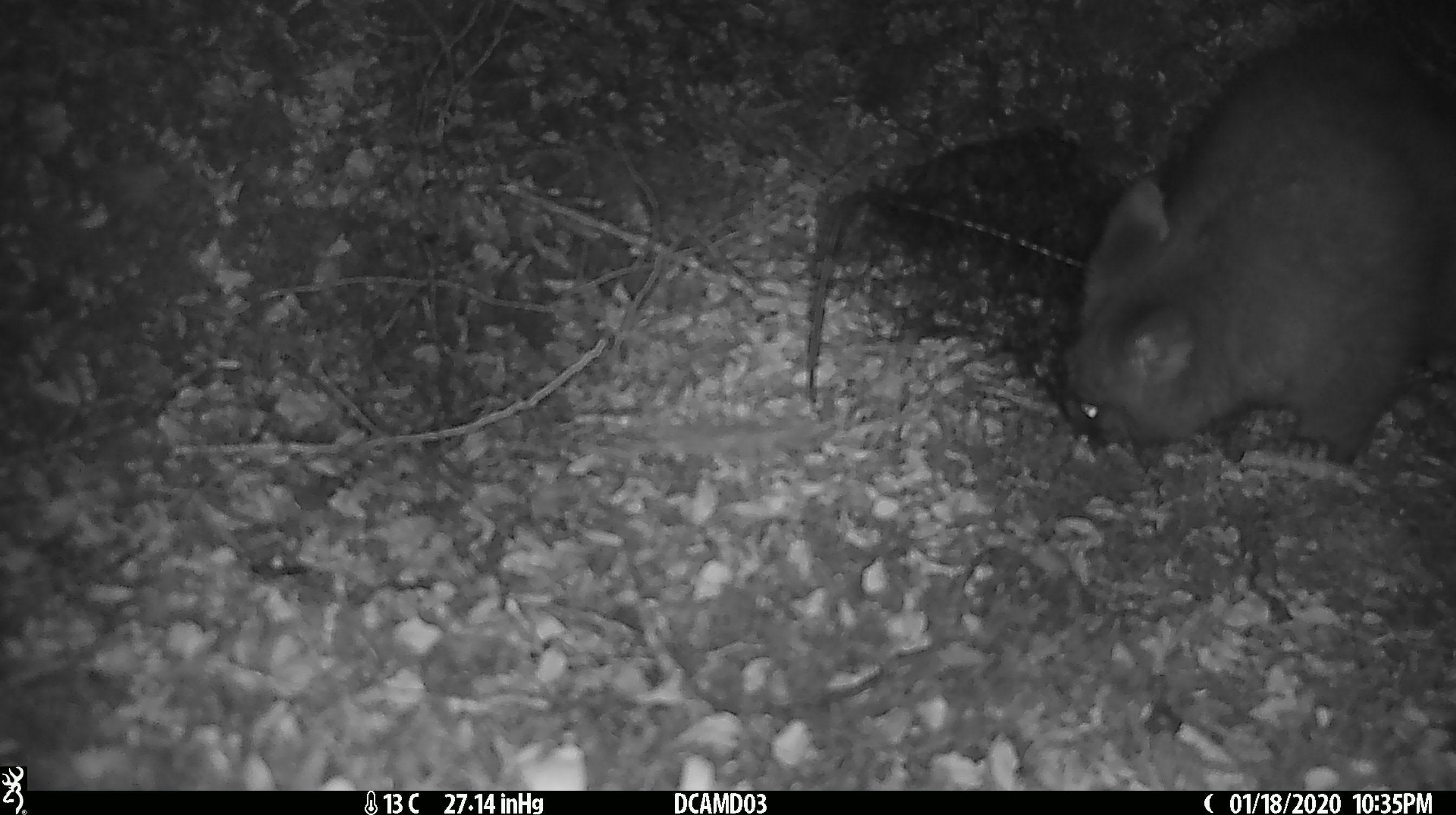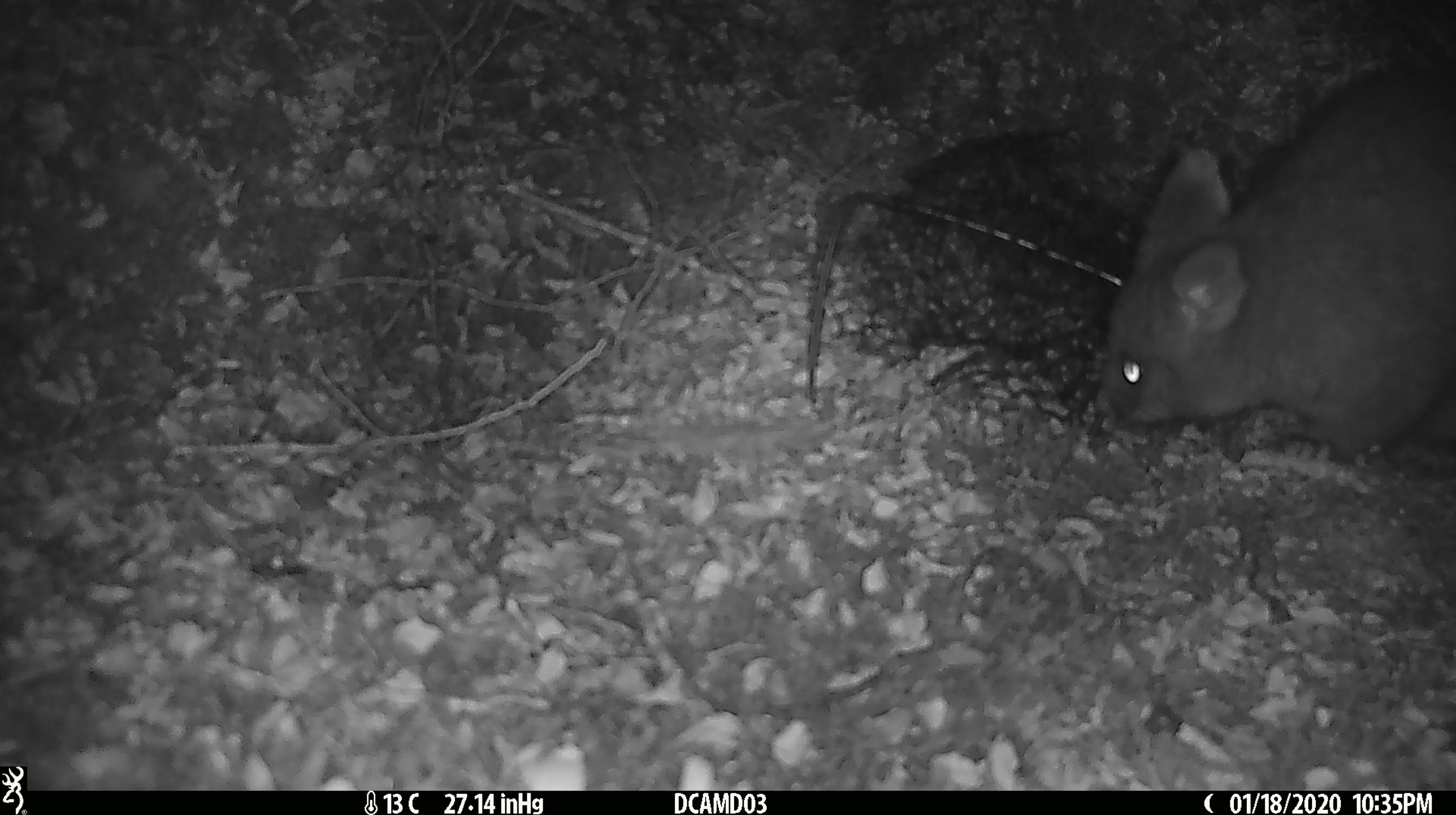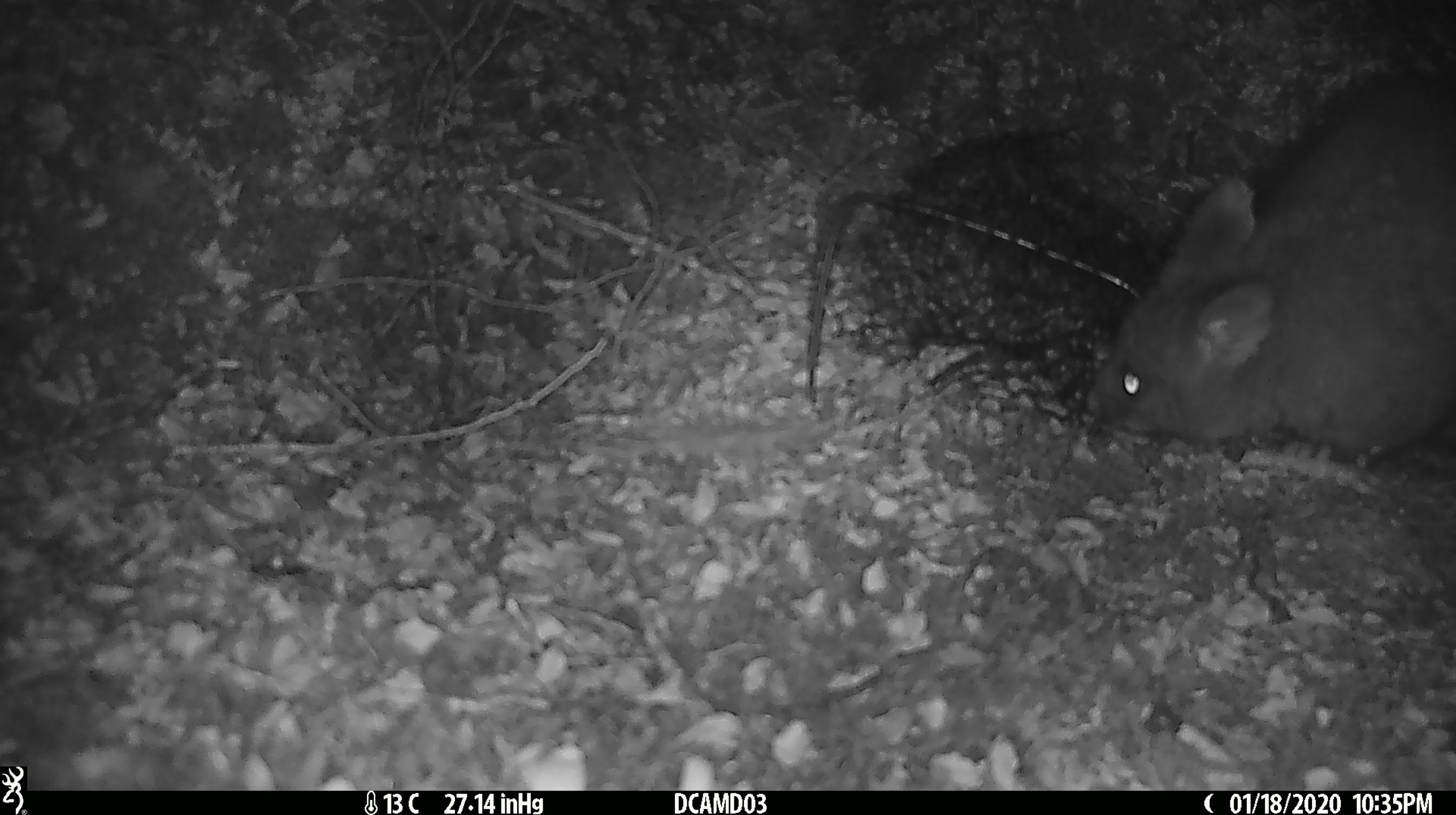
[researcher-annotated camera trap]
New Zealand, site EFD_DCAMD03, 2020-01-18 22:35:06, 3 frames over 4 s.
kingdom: Animalia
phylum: Chordata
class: Mammalia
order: Diprotodontia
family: Phalangeridae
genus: Trichosurus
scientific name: Trichosurus vulpecula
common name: common brushtail possum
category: possum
Possum (common brushtail possum) (Trichosurus vulpecula).